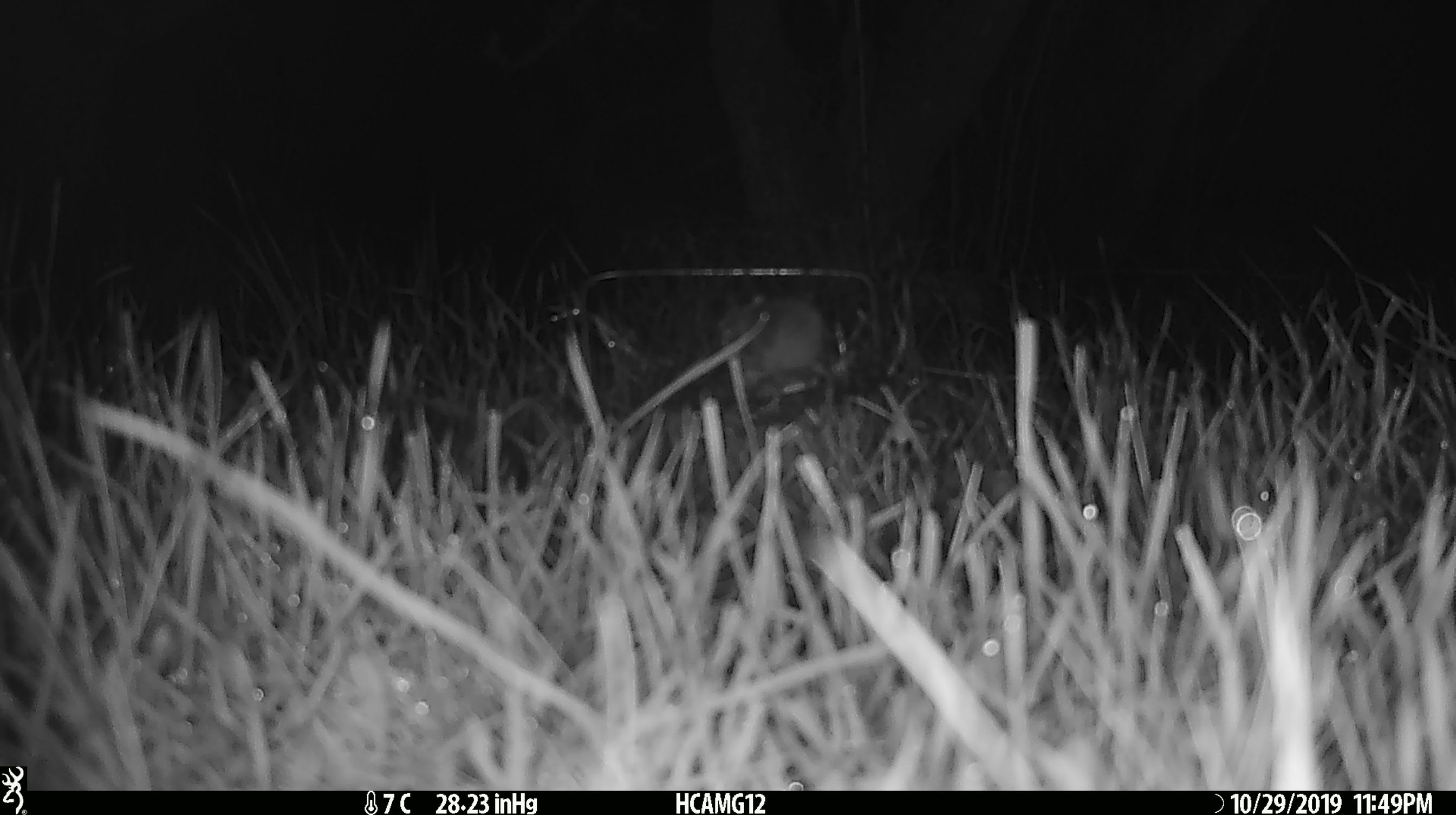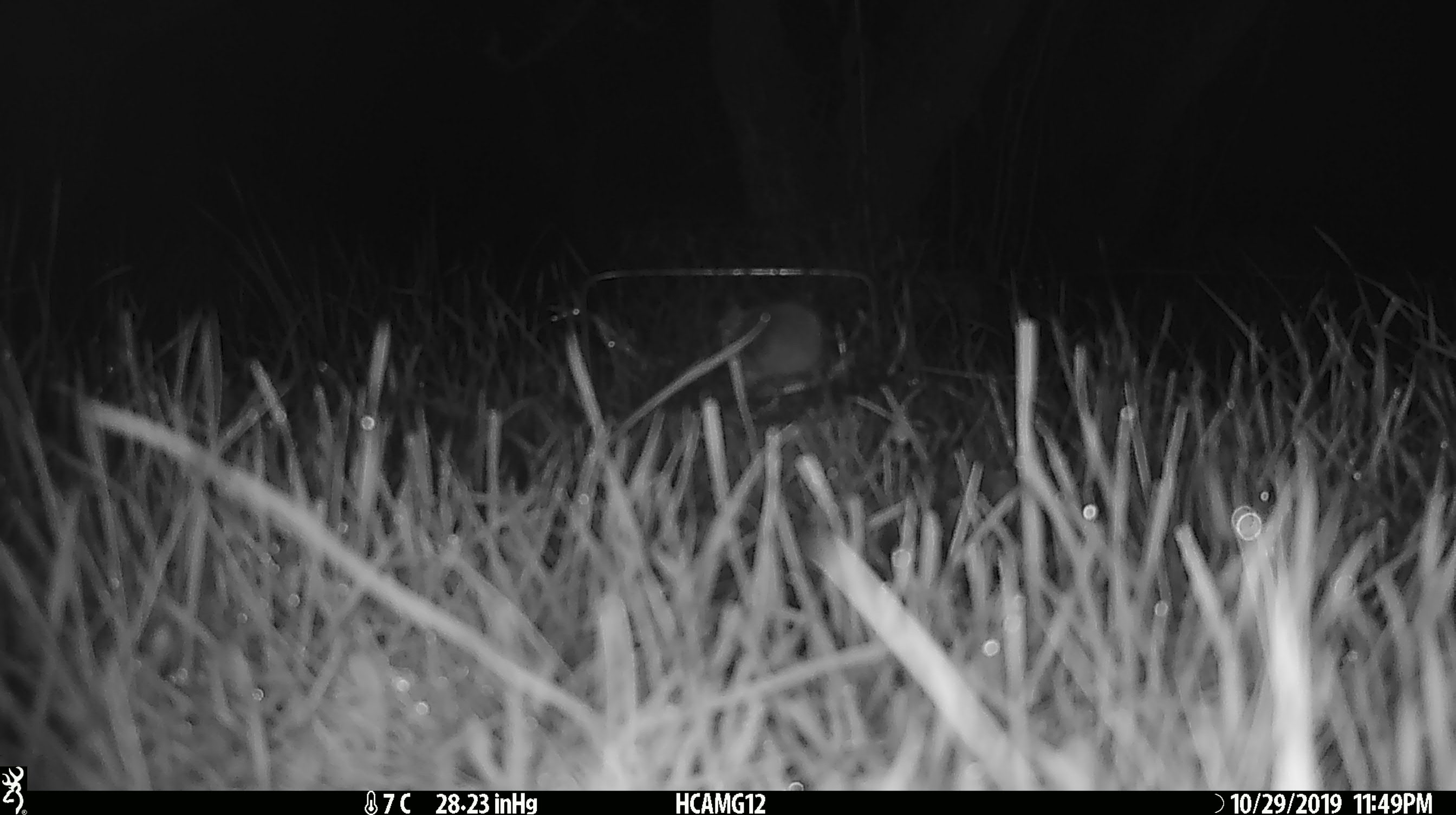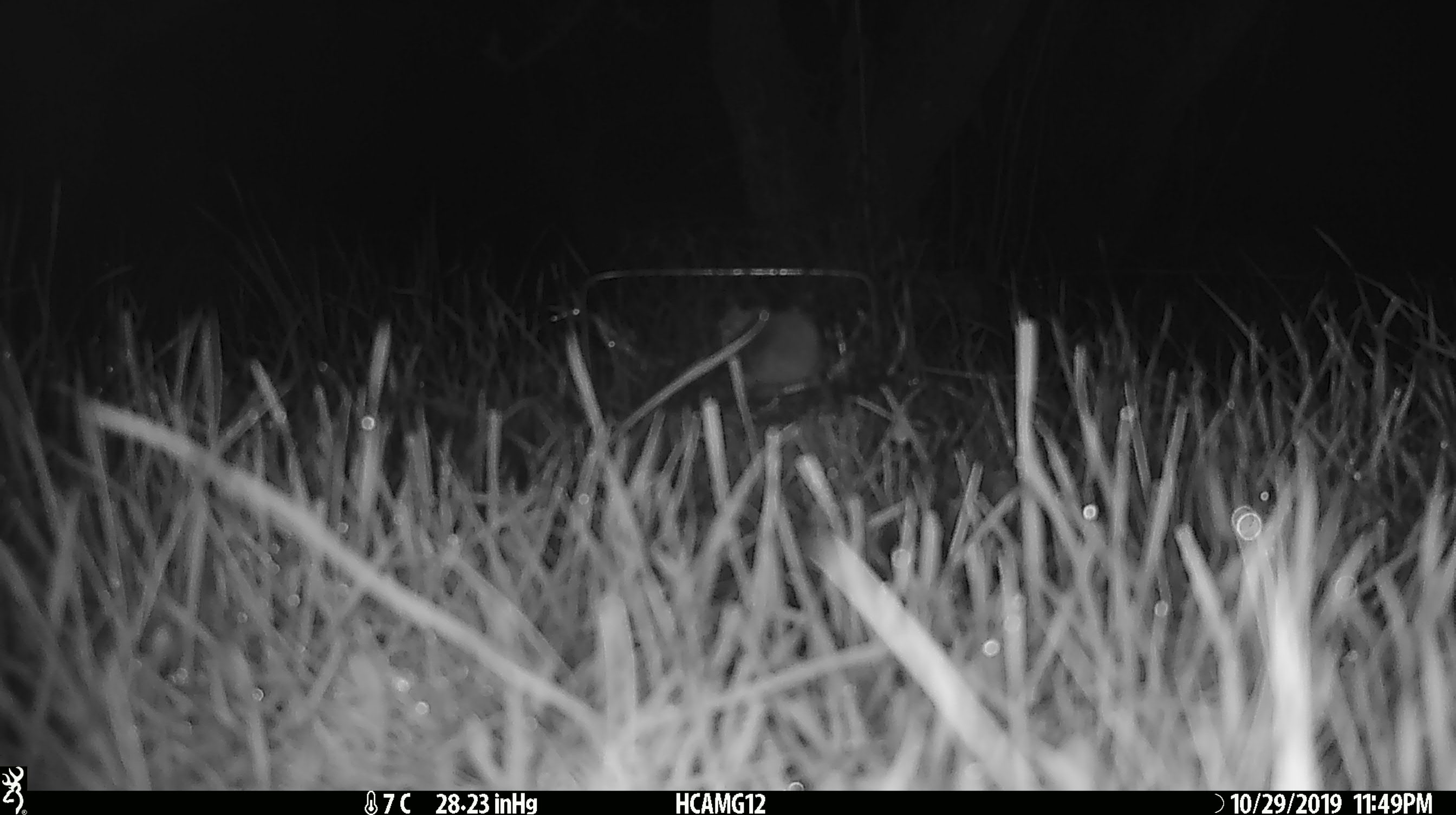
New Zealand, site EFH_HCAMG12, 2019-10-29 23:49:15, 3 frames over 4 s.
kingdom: Animalia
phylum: Chordata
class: Mammalia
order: Rodentia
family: Muridae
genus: Mus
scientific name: Mus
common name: mouse